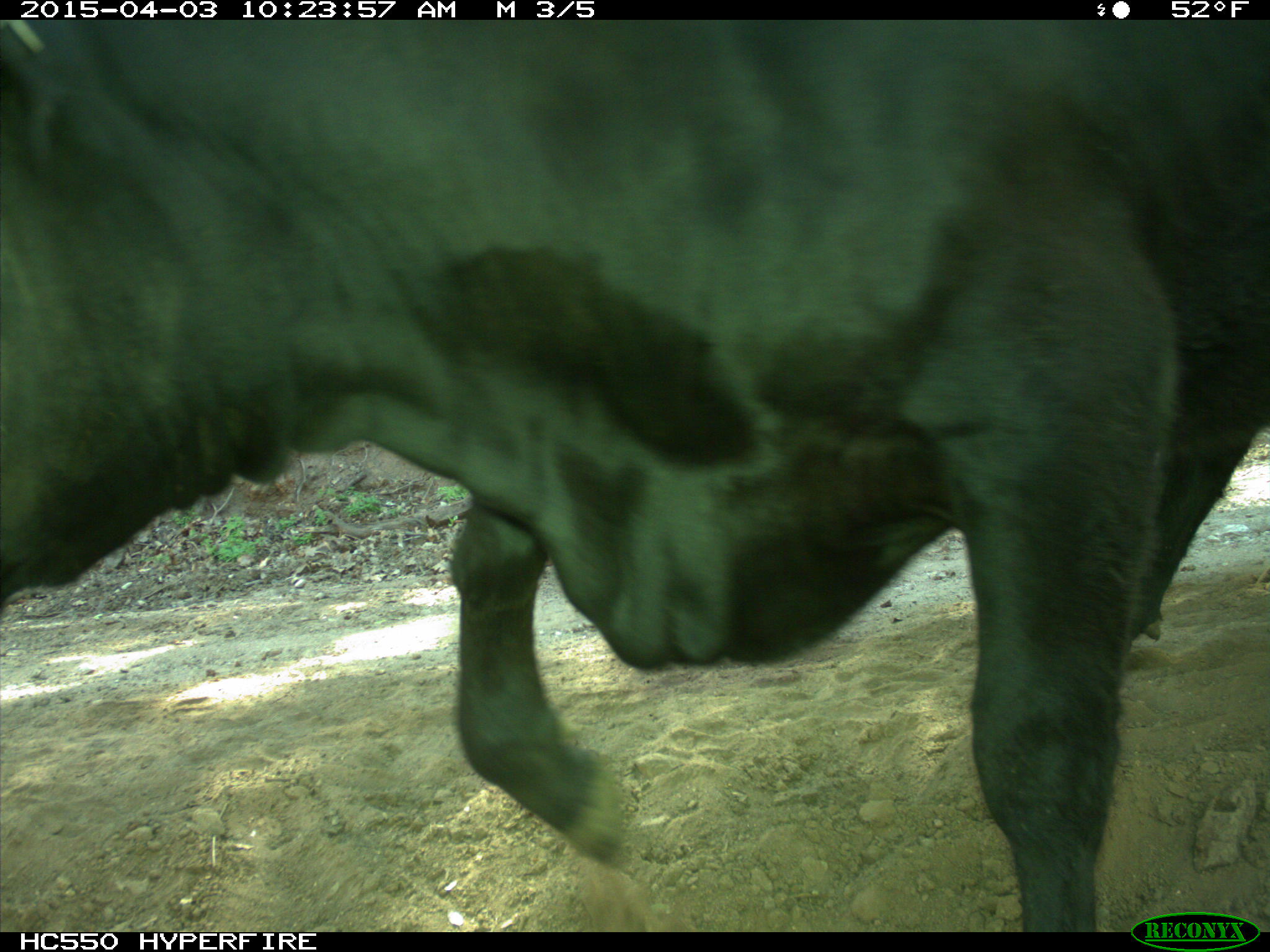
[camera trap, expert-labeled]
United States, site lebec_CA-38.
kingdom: Animalia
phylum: Chordata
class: Mammalia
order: Artiodactyla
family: Bovidae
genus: Bos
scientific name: Bos taurus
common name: domestic cow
Bos taurus (domestic cow).